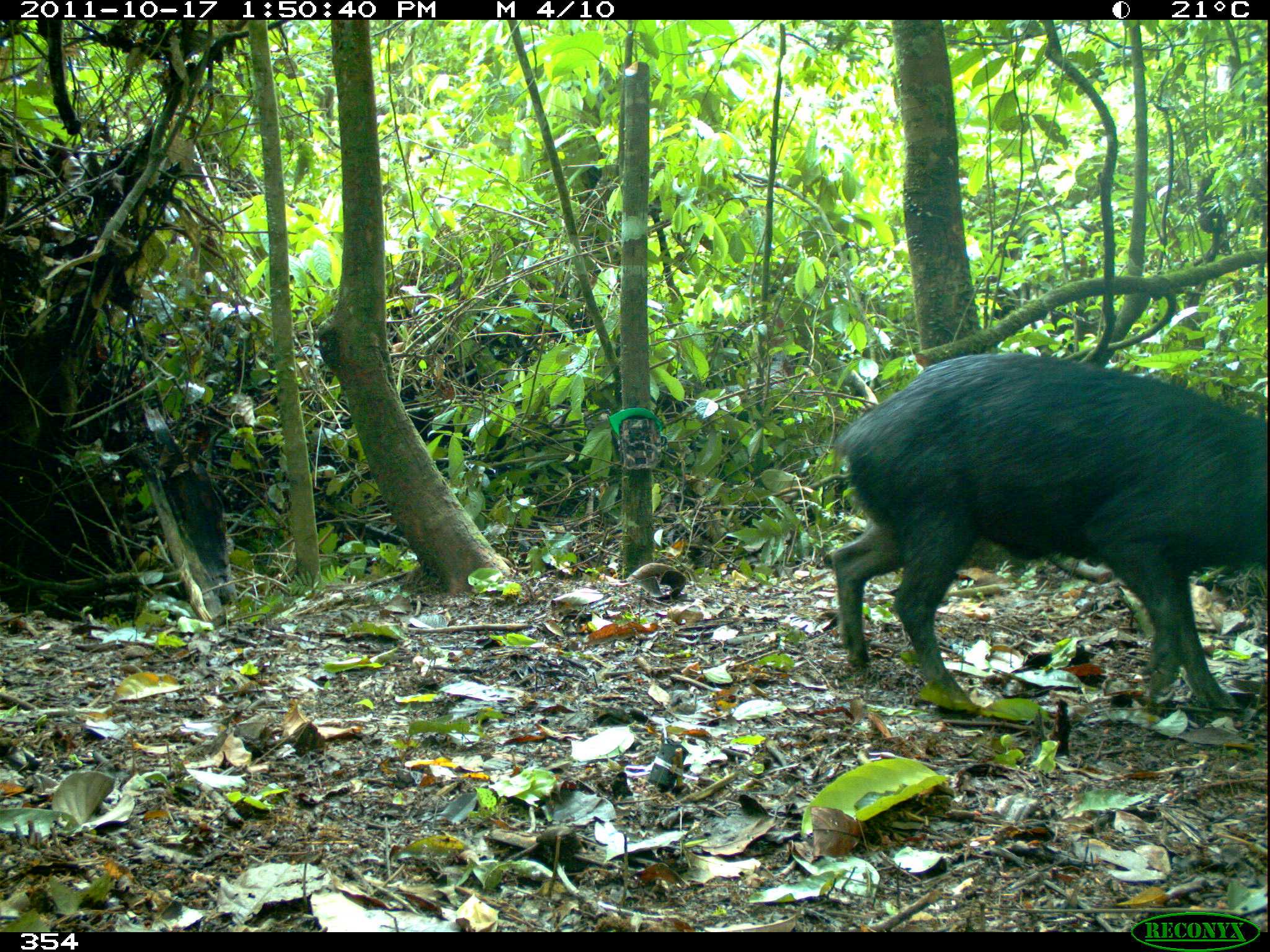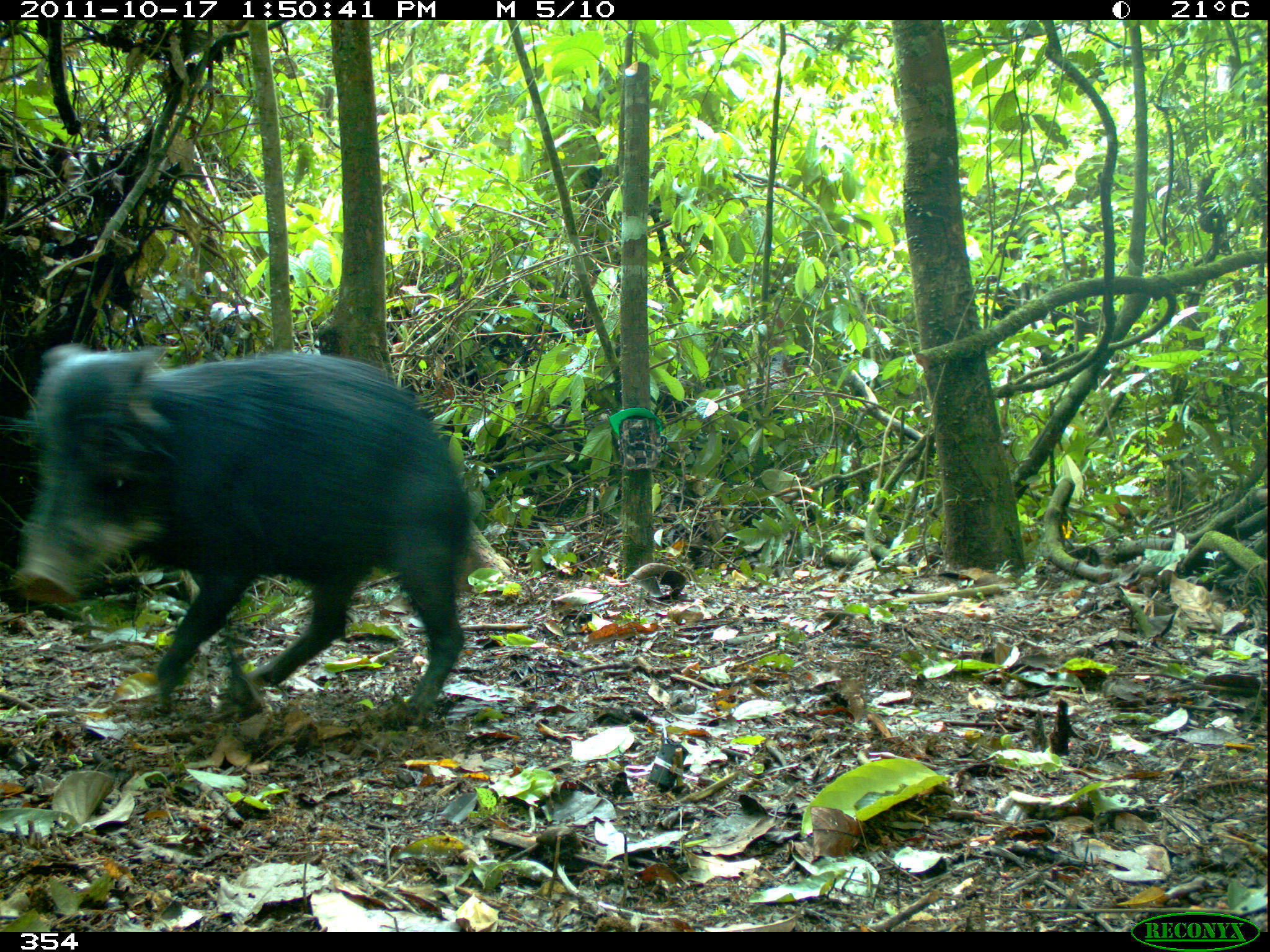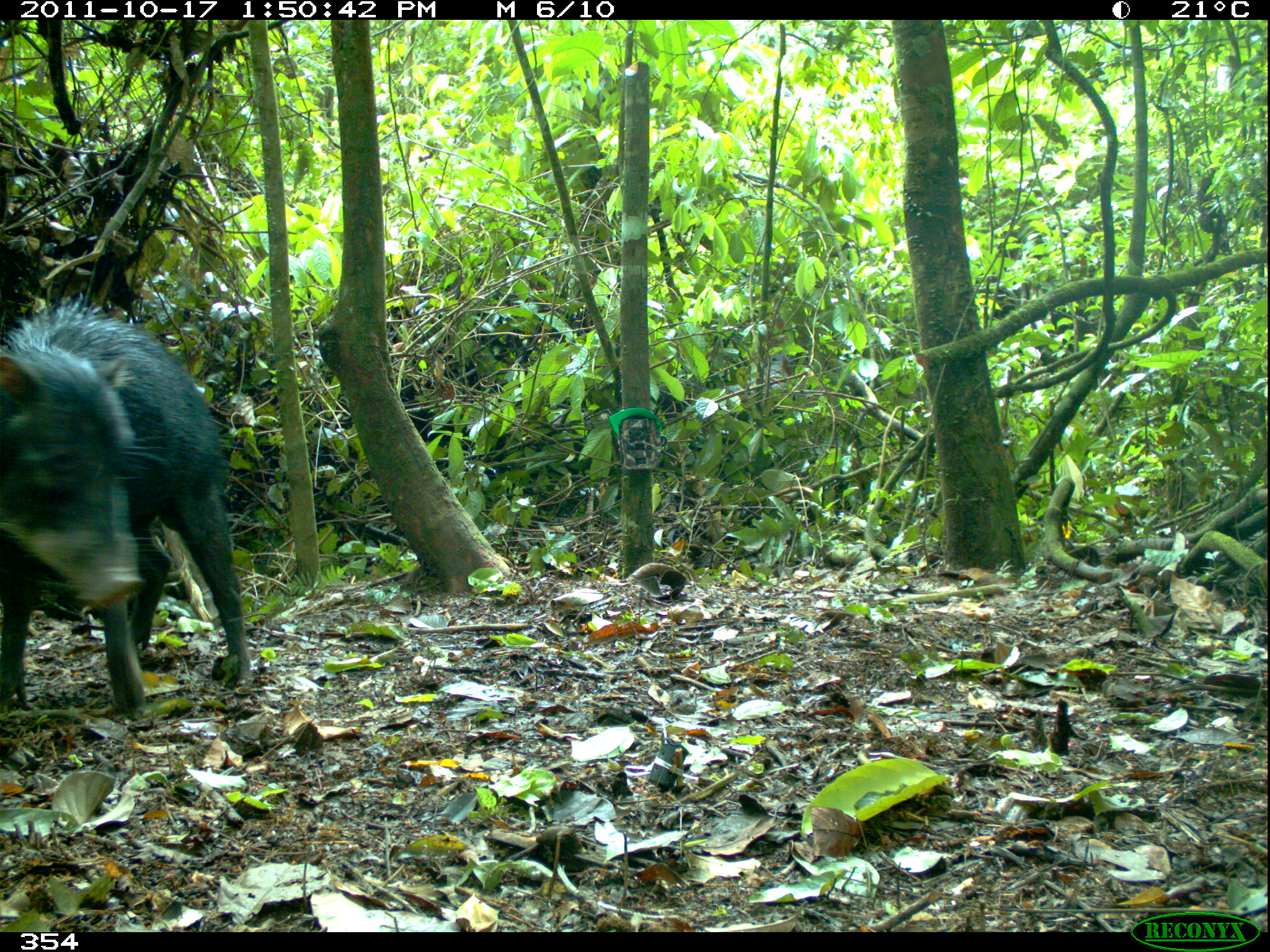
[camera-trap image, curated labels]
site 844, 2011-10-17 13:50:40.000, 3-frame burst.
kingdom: Animalia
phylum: Chordata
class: Mammalia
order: Artiodactyla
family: Tayassuidae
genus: Tayassu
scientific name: Tayassu pecari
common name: white-lipped peccary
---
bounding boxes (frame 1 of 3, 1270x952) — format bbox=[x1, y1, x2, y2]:
tayassu pecari: bbox=[832, 353, 1267, 710]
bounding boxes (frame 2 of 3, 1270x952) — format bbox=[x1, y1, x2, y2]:
tayassu pecari: bbox=[13, 341, 478, 728]